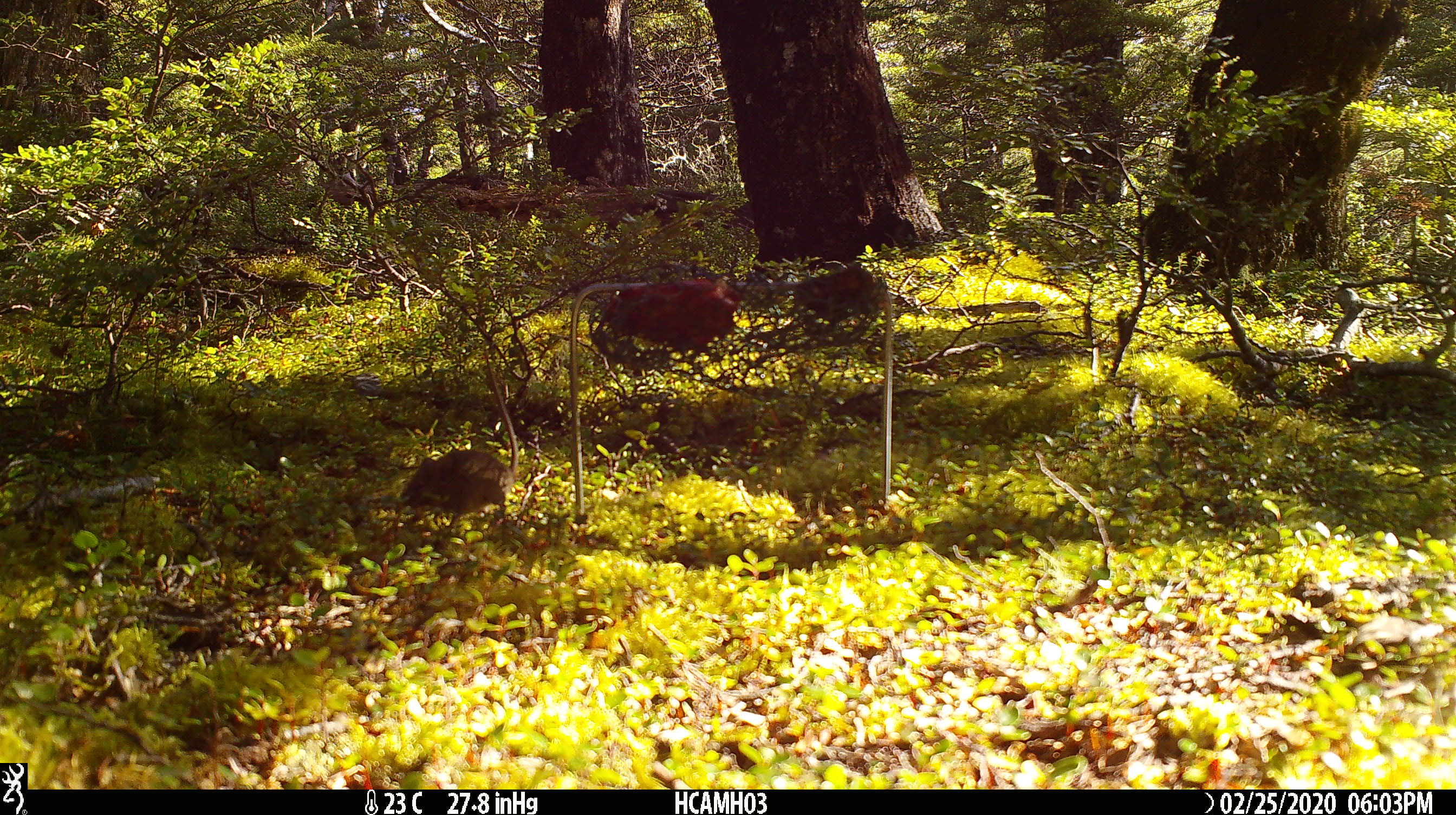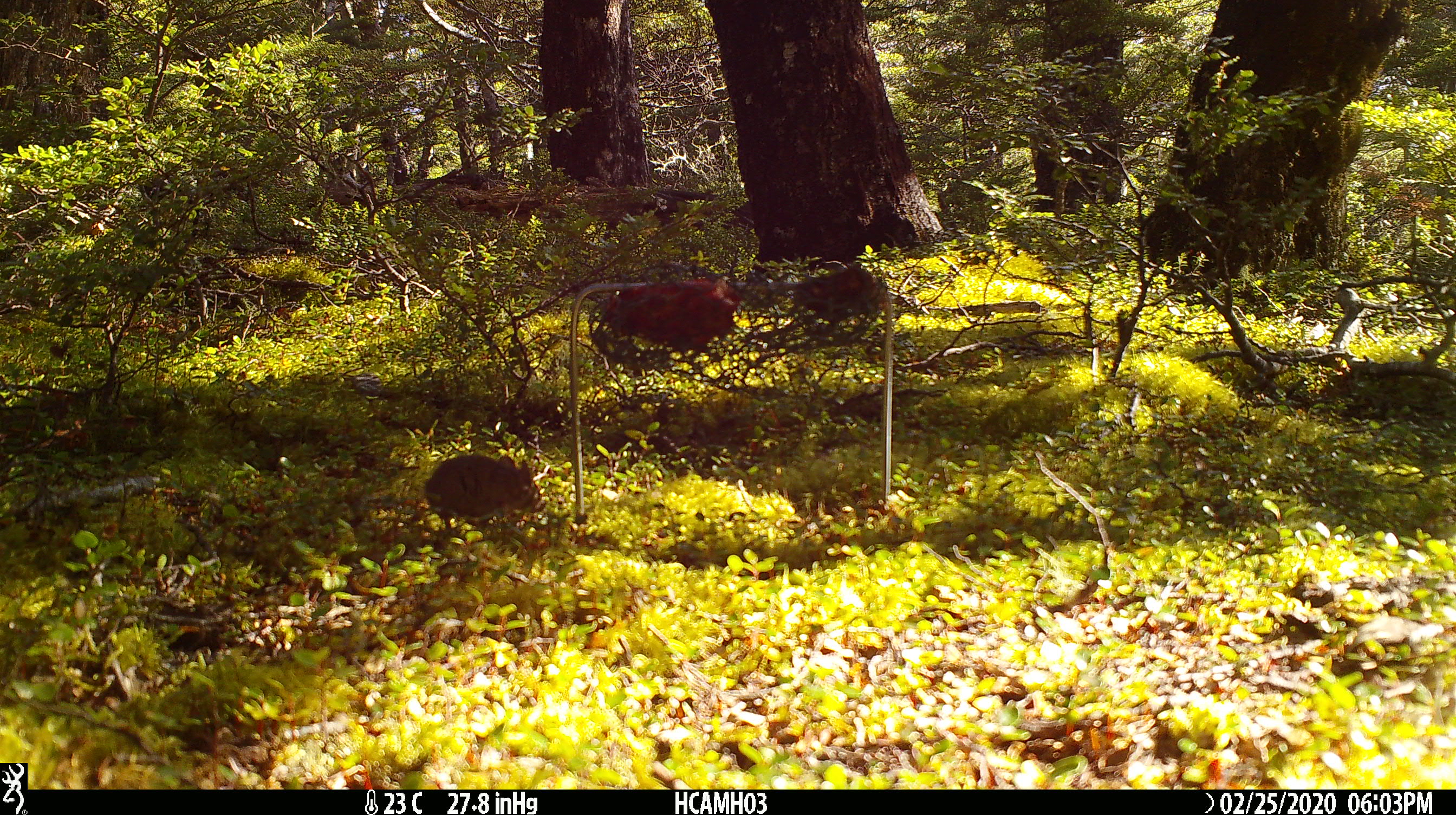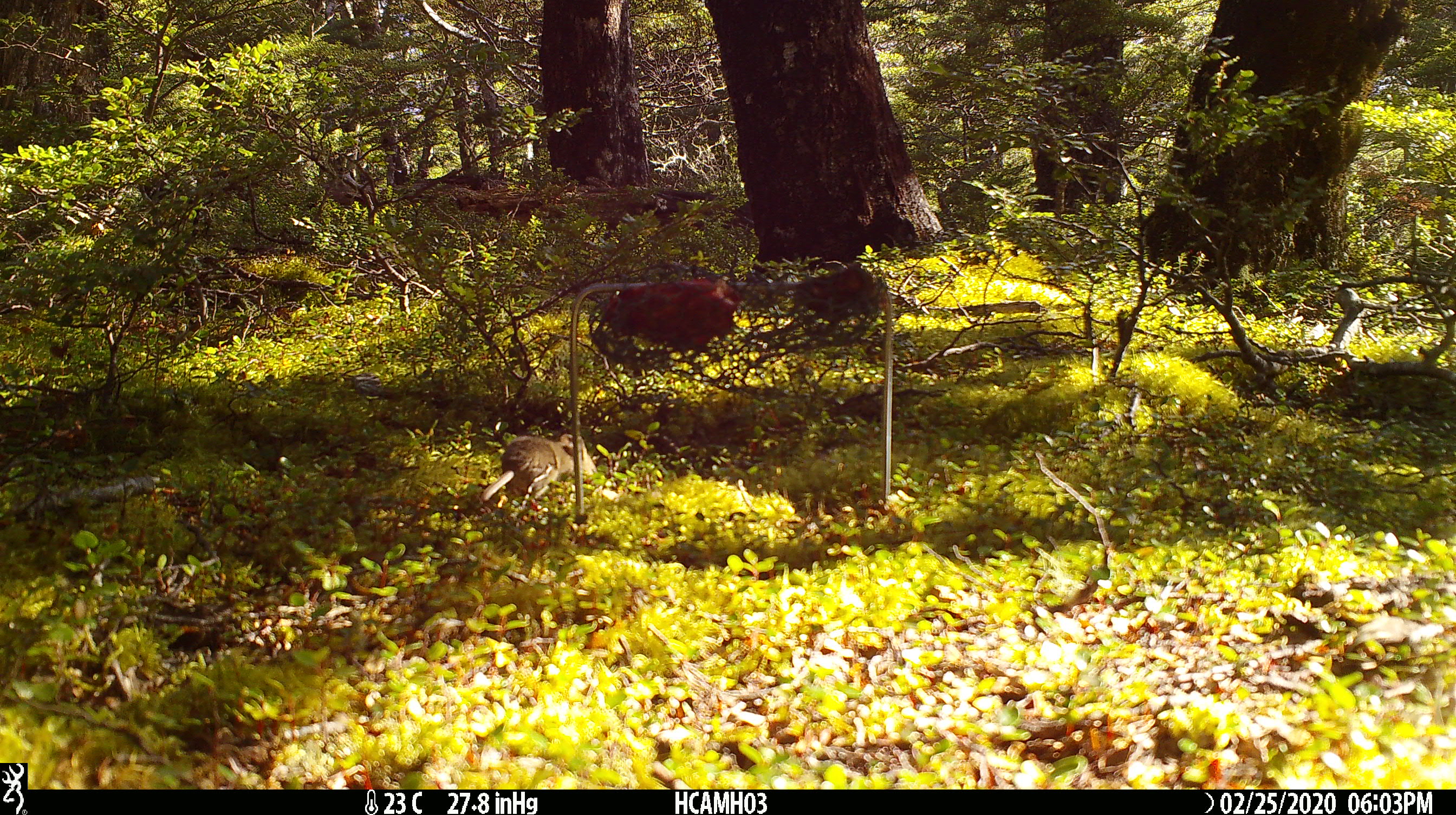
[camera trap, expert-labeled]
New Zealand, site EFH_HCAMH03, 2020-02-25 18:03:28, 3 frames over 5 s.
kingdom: Animalia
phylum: Chordata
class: Mammalia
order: Rodentia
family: Muridae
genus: Mus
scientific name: Mus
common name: mouse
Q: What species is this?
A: Mouse (Mus).